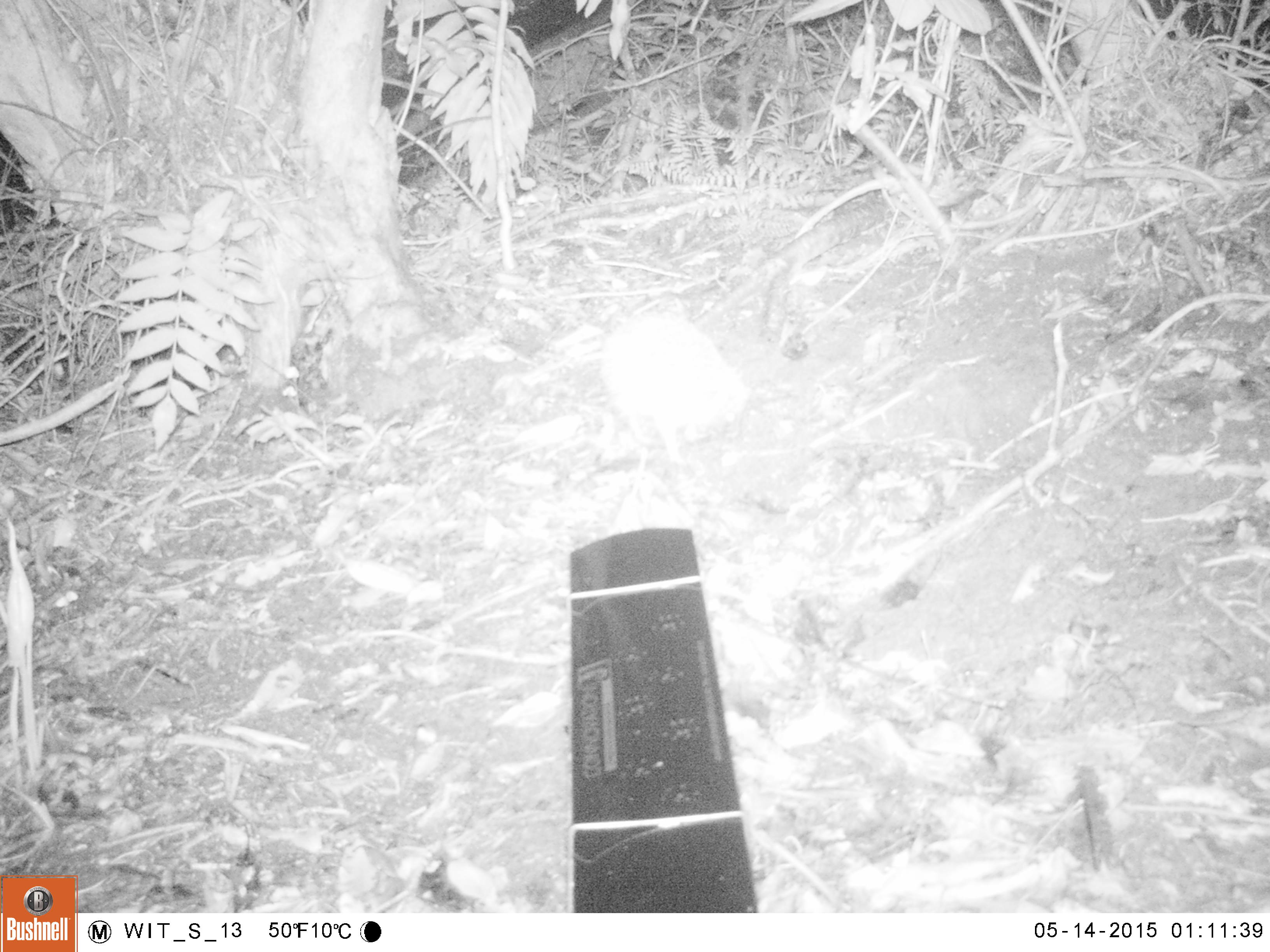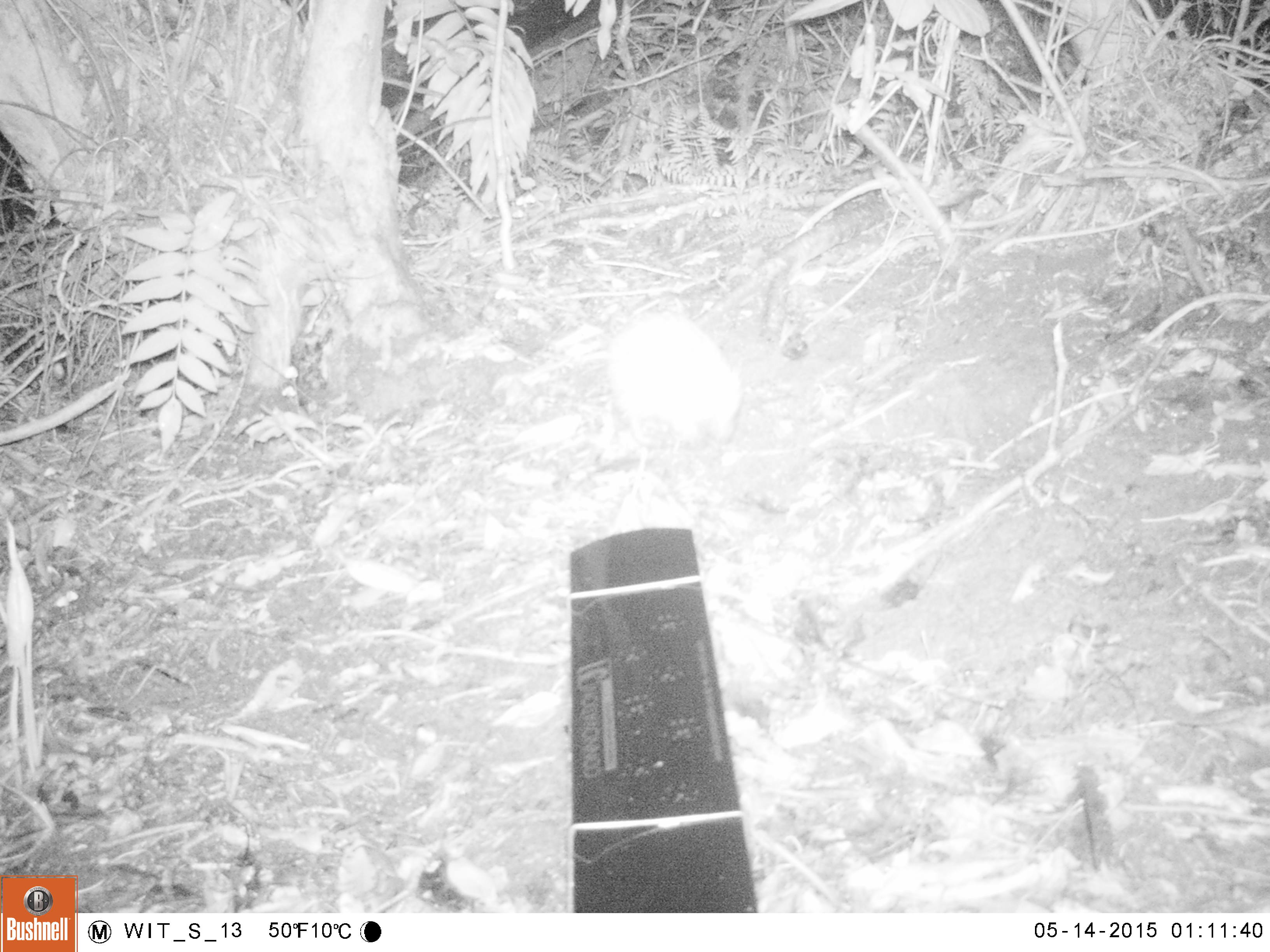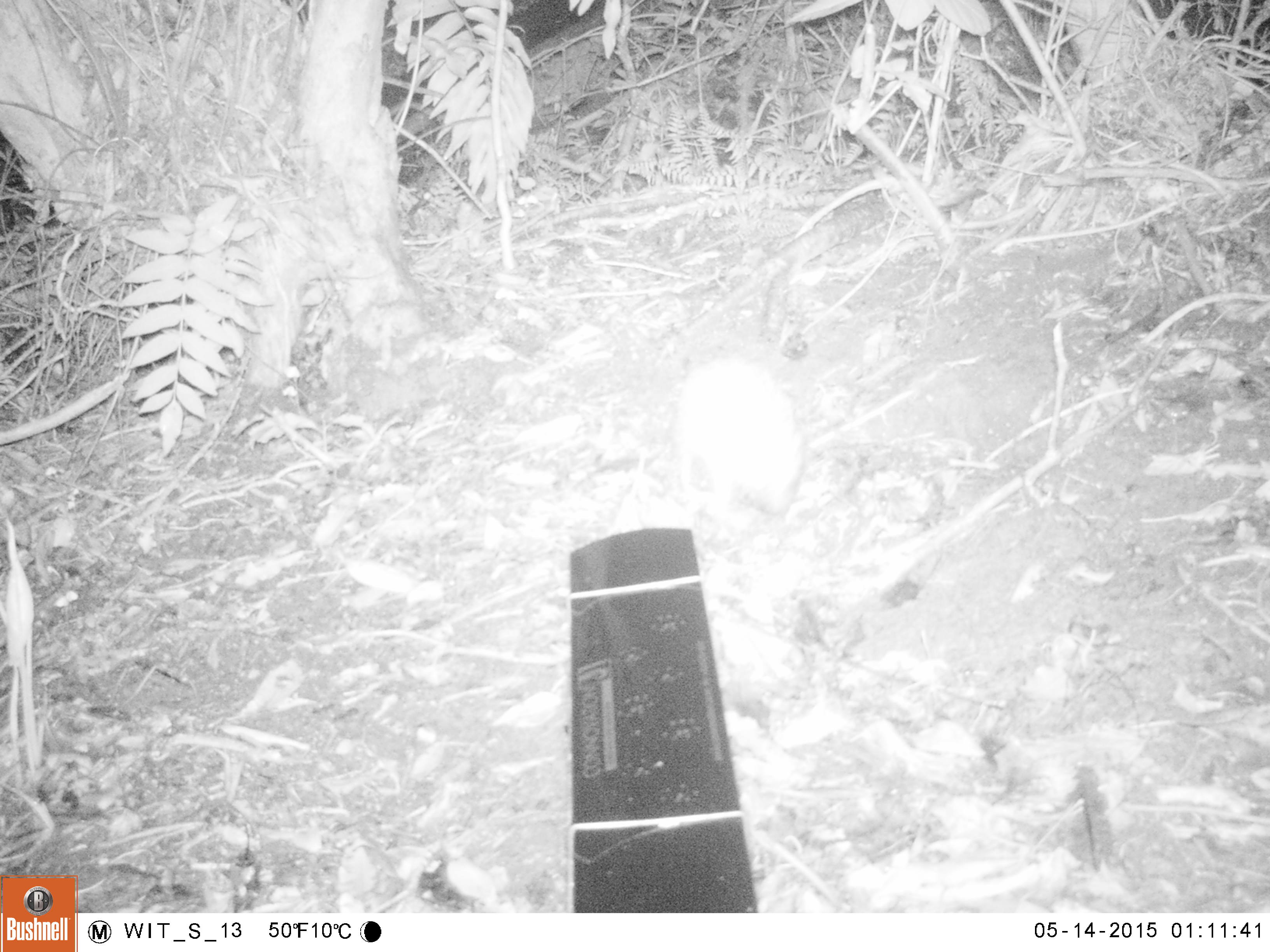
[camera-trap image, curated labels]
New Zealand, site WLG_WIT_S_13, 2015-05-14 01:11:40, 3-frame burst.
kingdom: Animalia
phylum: Chordata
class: Mammalia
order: Eulipotyphla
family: Erinaceidae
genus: Erinaceus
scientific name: Erinaceus europaeus europaeus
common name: european hedgehog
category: hedgehog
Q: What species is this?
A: Hedgehog (european hedgehog) (Erinaceus europaeus europaeus).